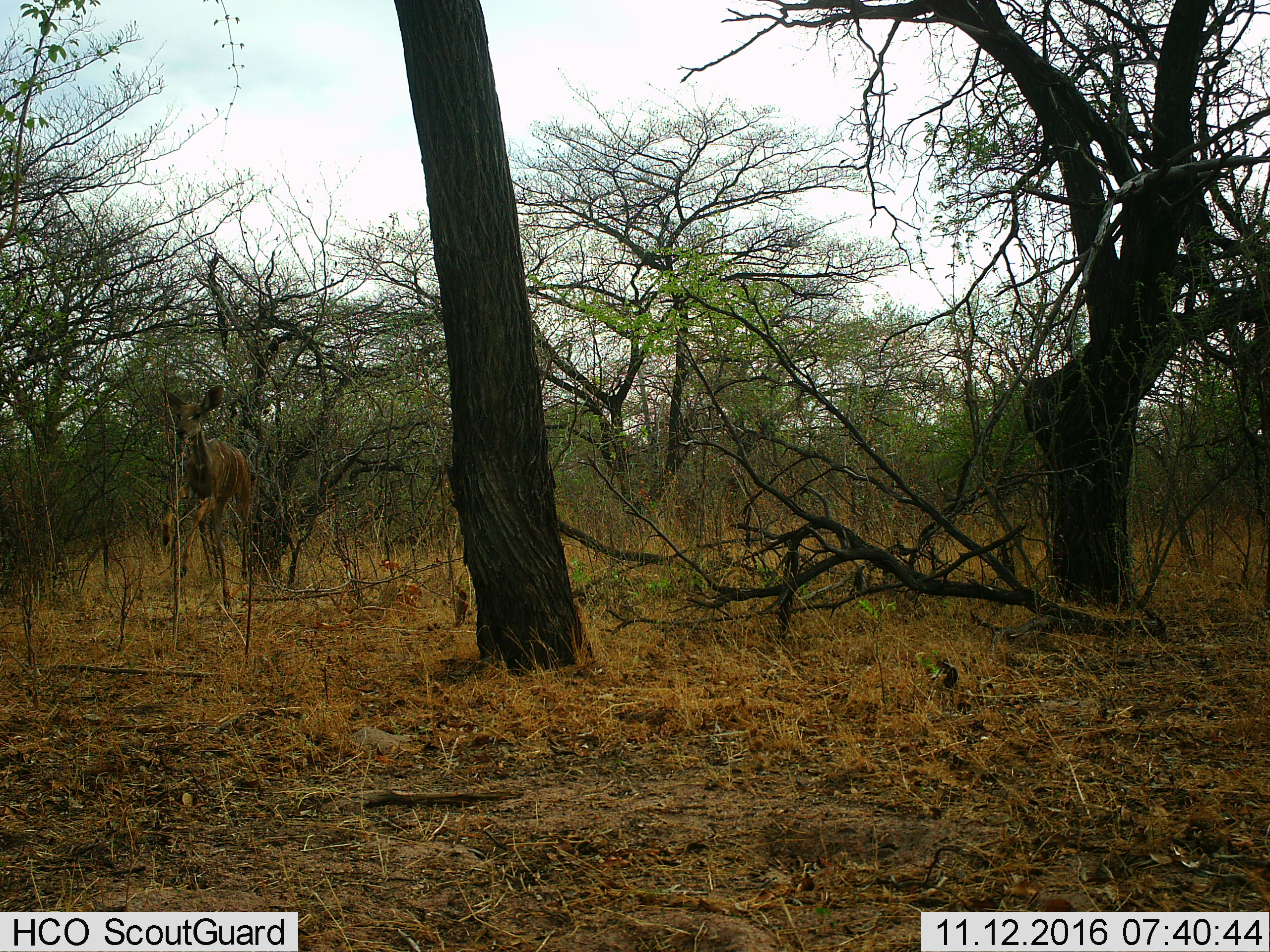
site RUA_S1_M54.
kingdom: Animalia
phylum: Chordata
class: Mammalia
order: Artiodactyla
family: Bovidae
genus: Tragelaphus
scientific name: Tragelaphus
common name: kudu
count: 1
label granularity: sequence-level